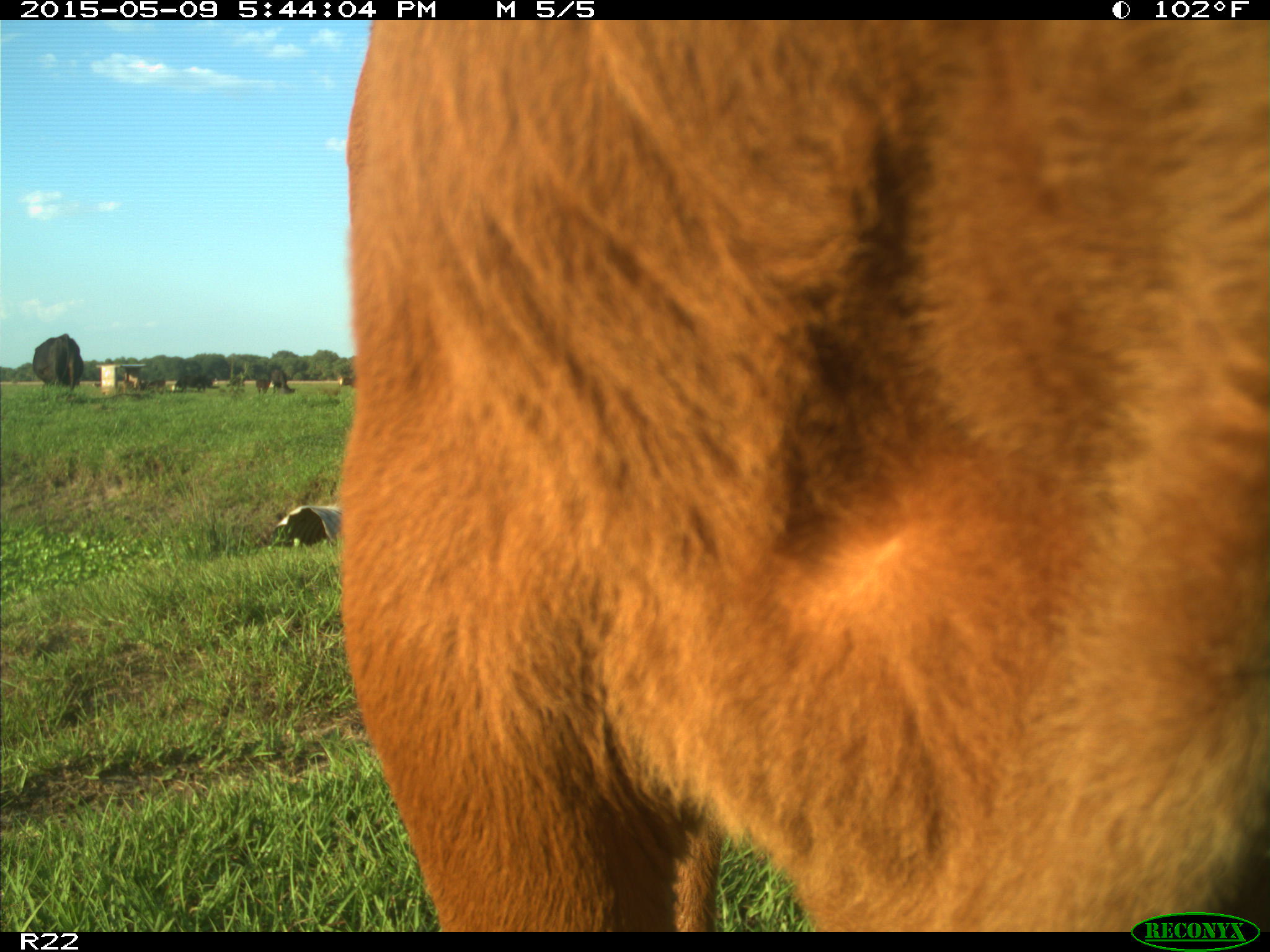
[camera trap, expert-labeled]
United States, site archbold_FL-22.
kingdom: Animalia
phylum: Chordata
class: Mammalia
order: Artiodactyla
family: Bovidae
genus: Bos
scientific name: Bos taurus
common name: domestic cow